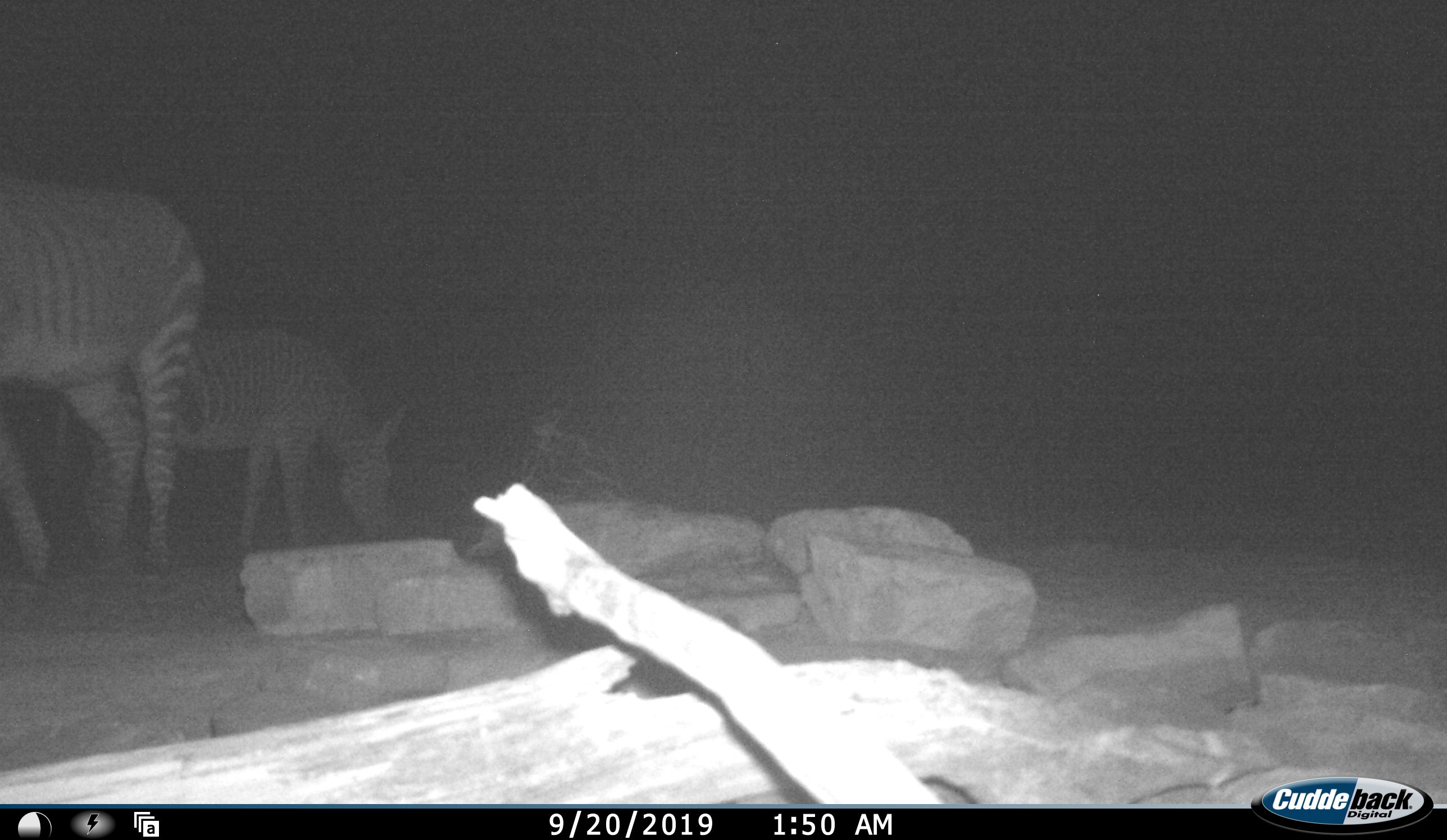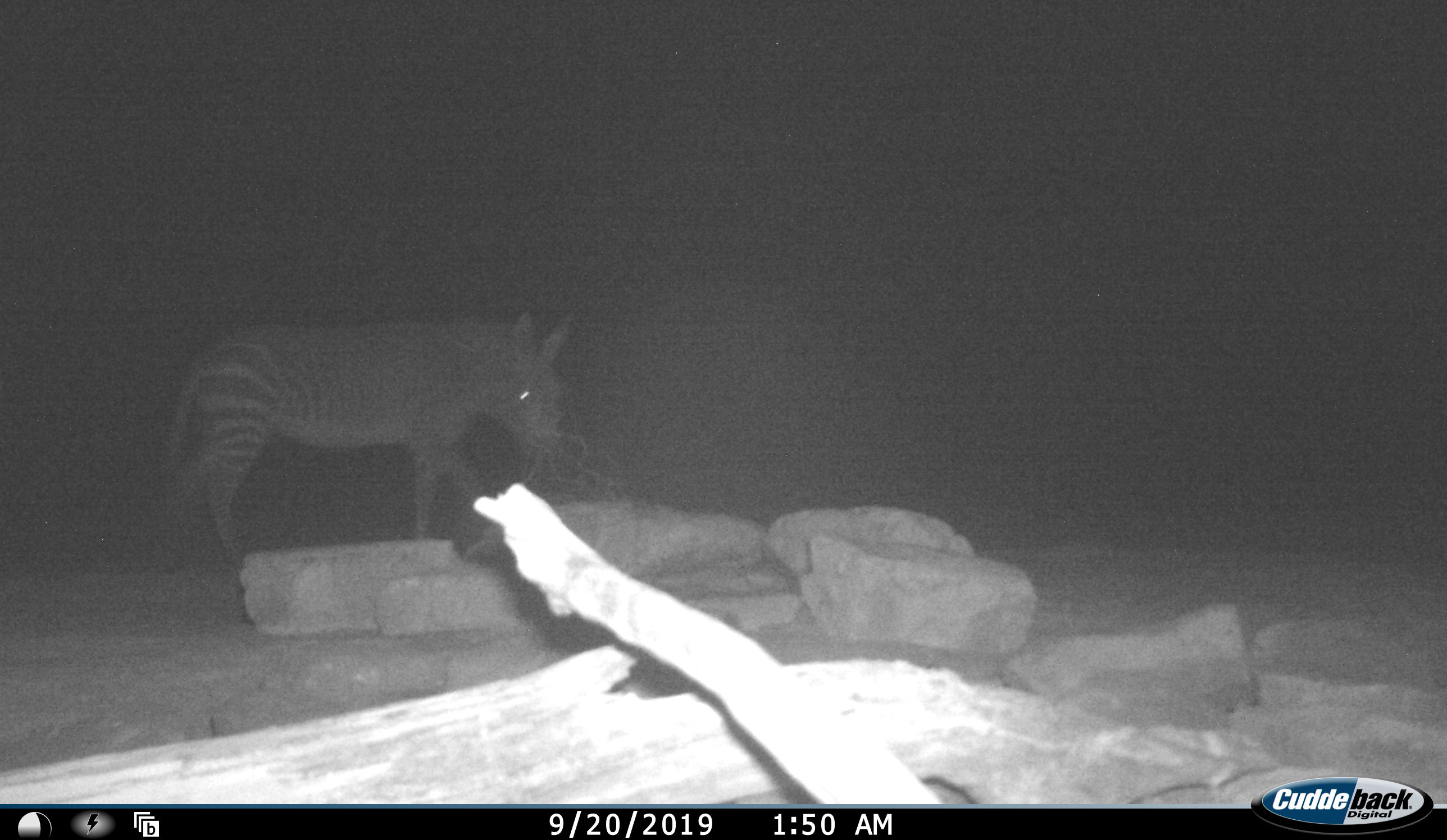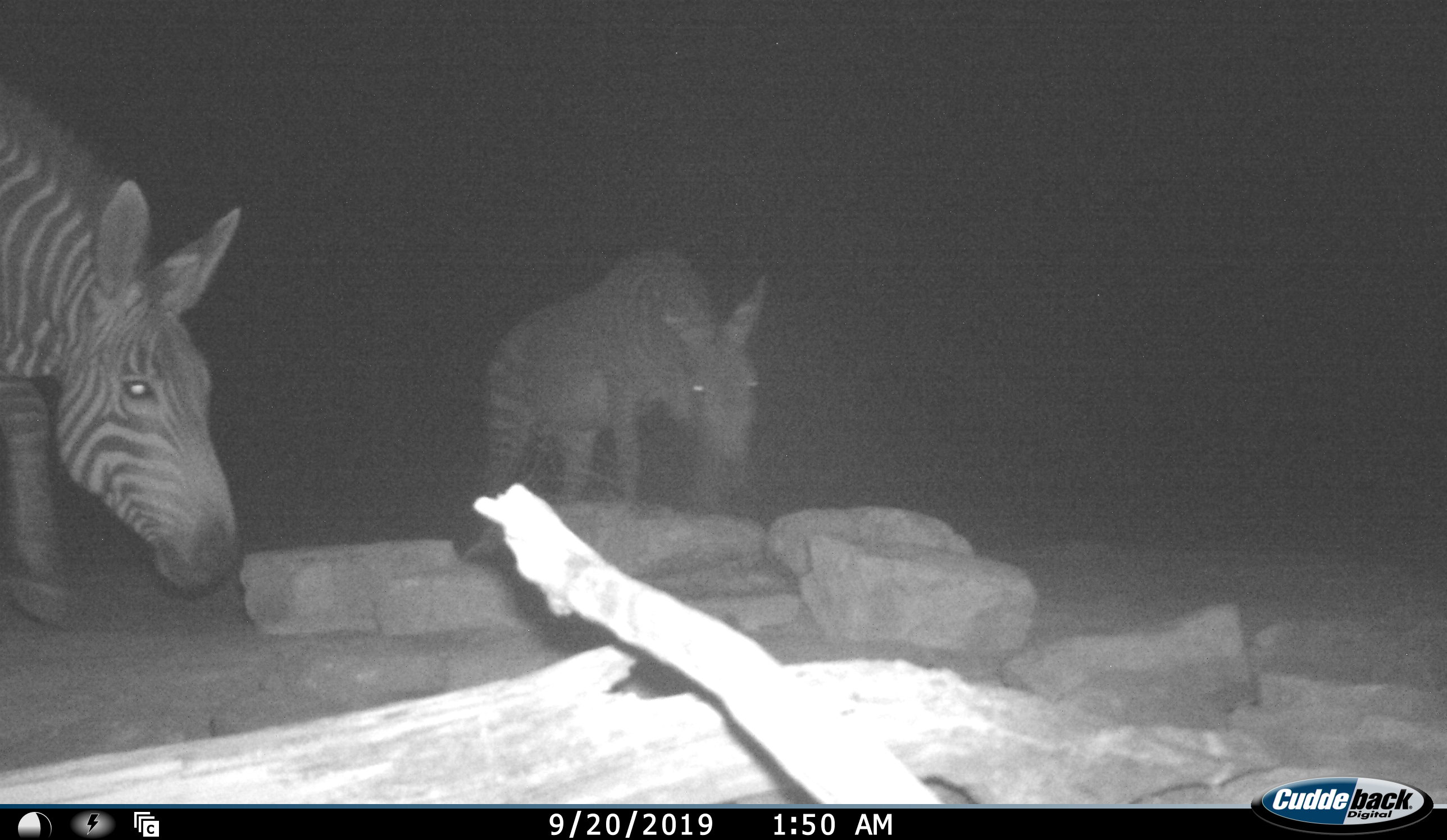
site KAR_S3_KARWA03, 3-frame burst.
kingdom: Animalia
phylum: Chordata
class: Mammalia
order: Perissodactyla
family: Equidae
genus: Equus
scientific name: Equus zebra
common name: mountain zebra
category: zebramountain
Zebramountain (mountain zebra) (Equus zebra), count 2. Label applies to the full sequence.